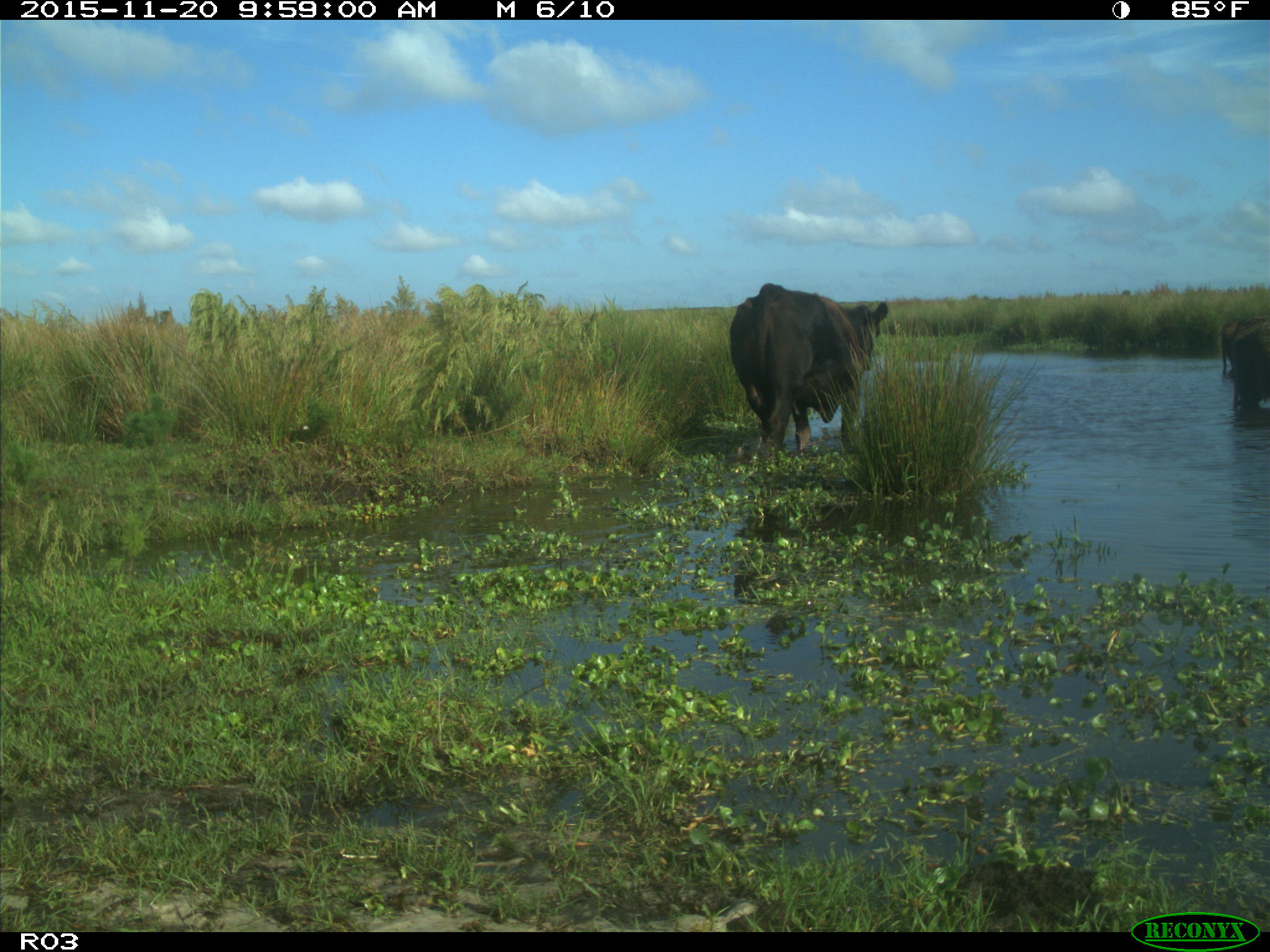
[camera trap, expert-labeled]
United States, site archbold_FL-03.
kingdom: Animalia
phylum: Chordata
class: Mammalia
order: Artiodactyla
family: Bovidae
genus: Bos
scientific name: Bos taurus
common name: domestic cow